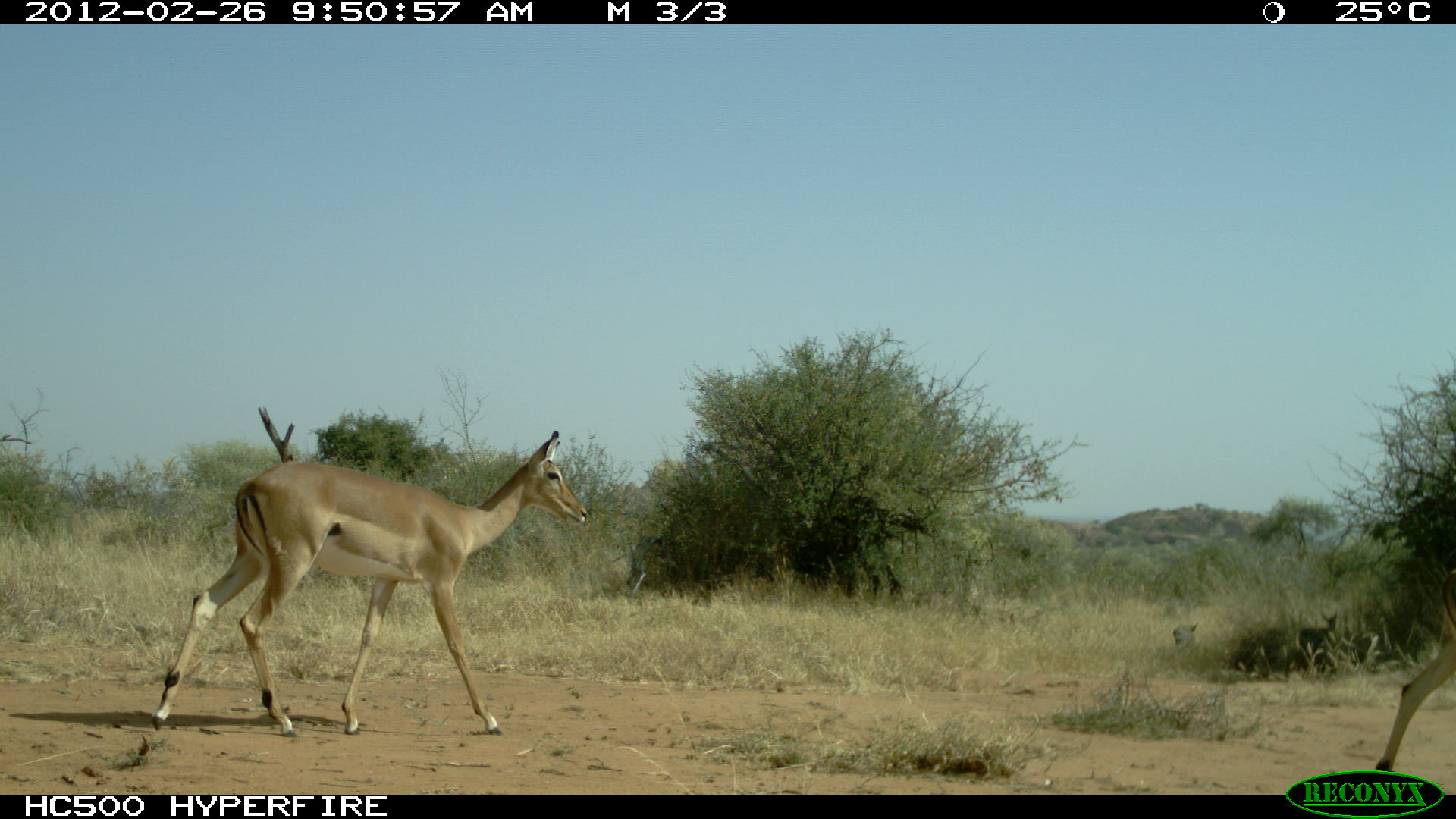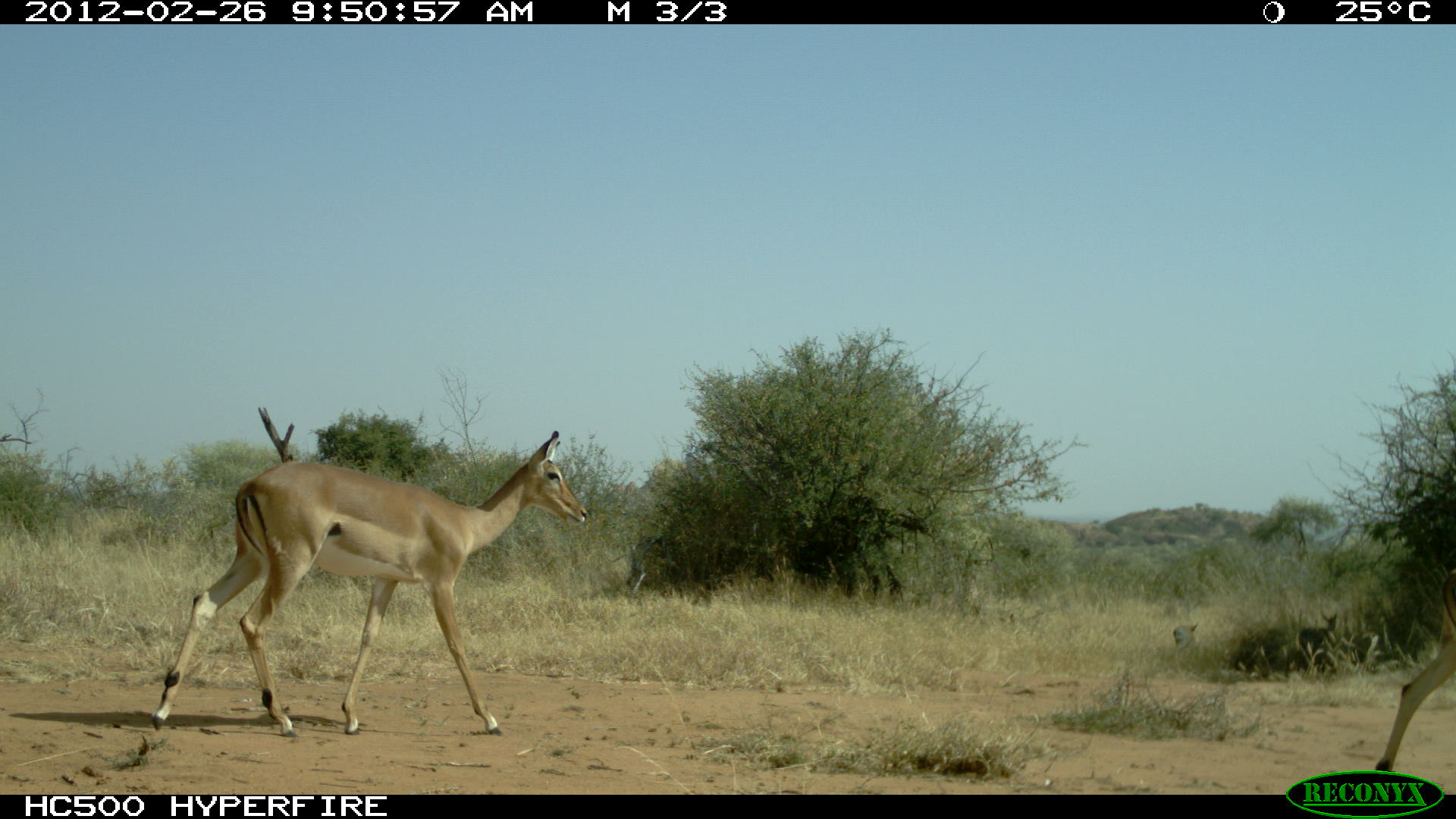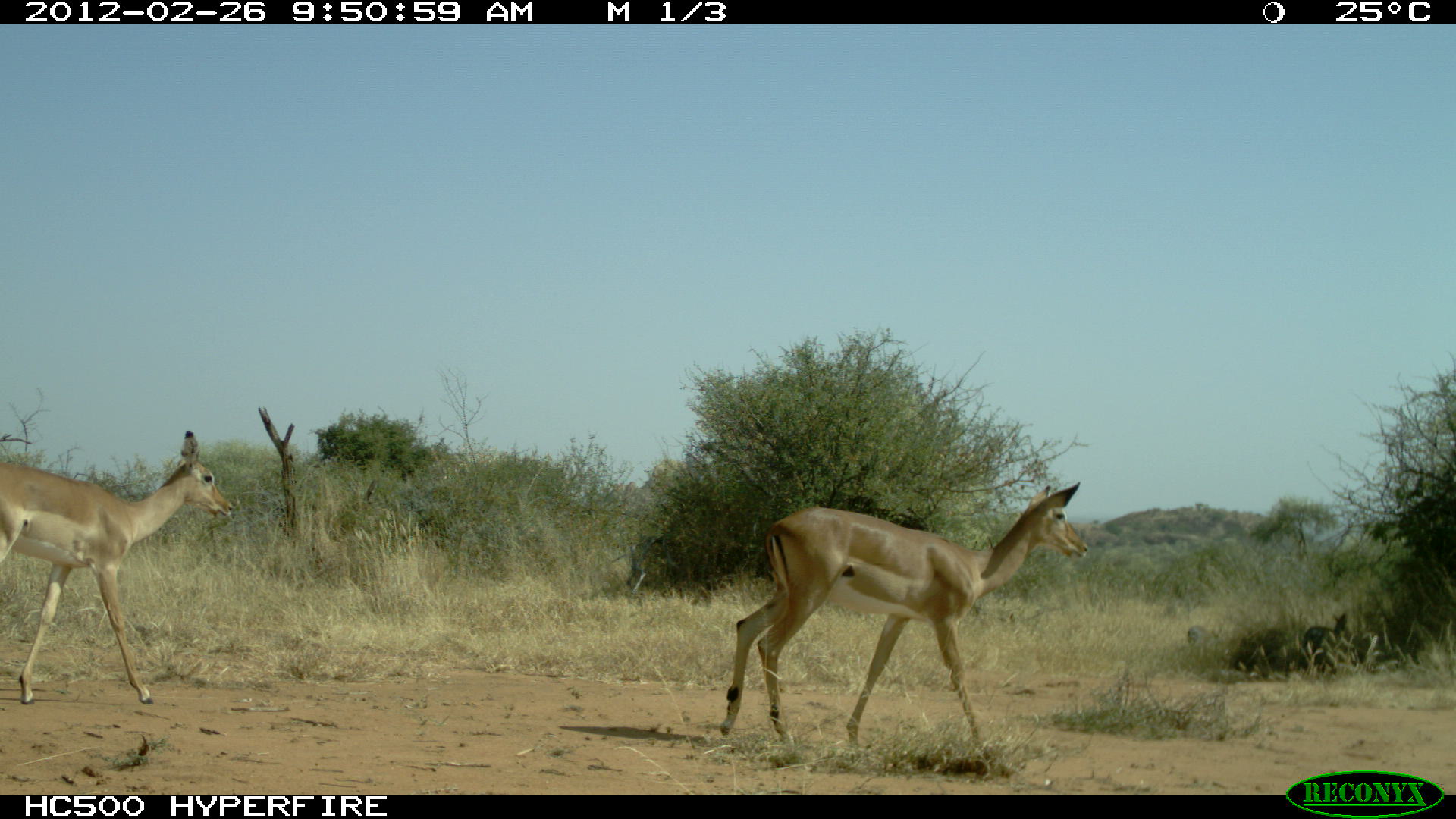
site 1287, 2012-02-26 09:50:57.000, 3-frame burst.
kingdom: Animalia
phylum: Chordata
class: Mammalia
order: Artiodactyla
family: Bovidae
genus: Aepyceros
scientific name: Aepyceros melampus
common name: impala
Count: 2.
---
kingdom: Animalia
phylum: Chordata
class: Mammalia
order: Artiodactyla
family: Bovidae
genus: Madoqua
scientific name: Madoqua guentheri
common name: günther's dik-dik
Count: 2.